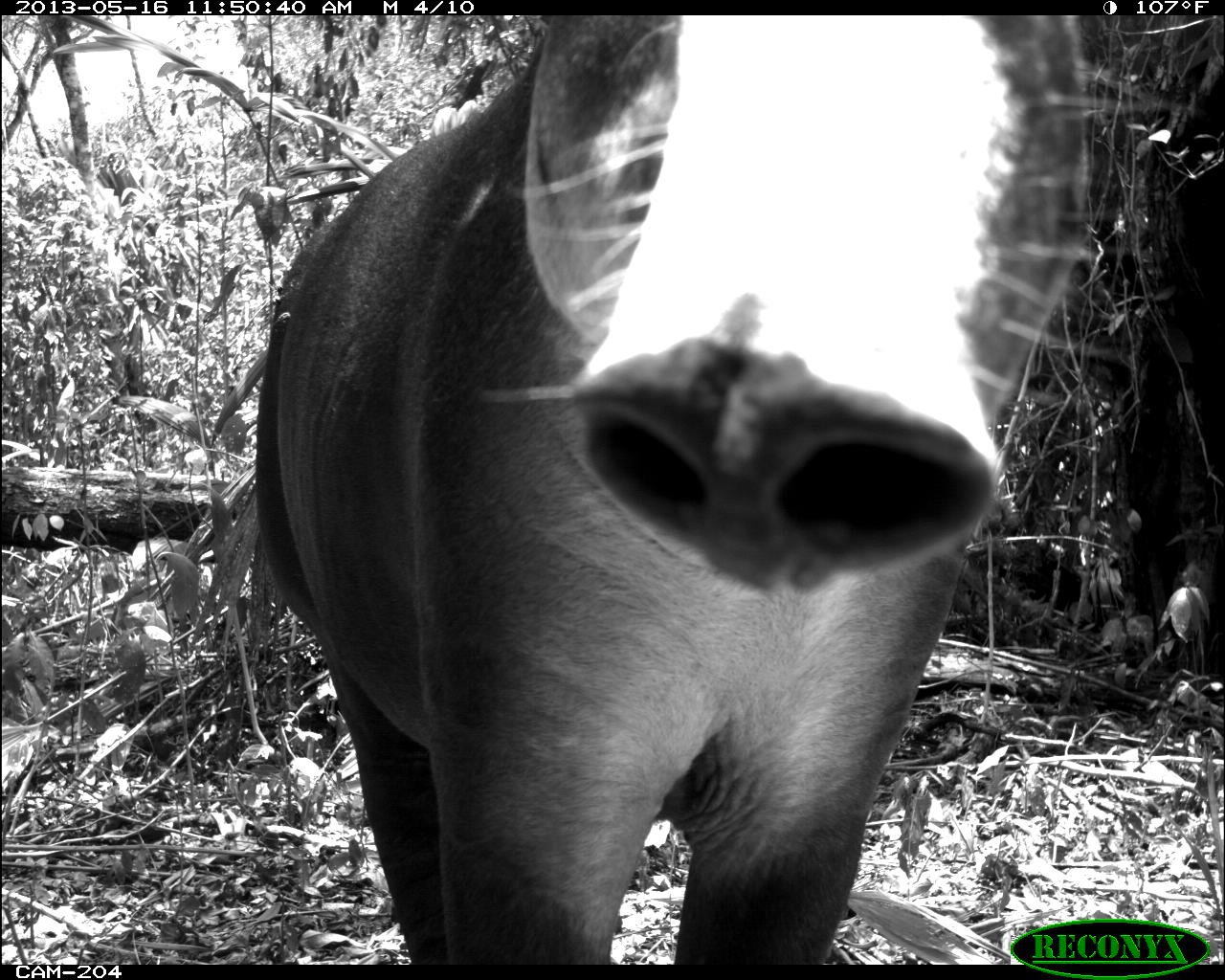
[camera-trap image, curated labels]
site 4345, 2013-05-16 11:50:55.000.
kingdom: Animalia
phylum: Chordata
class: Mammalia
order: Perissodactyla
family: Tapiridae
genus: Tapirus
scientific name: Tapirus bairdii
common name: baird's tapir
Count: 1.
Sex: female.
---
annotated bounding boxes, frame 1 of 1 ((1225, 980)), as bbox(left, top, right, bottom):
tapirus bairdii: bbox(253, 13, 1095, 963)